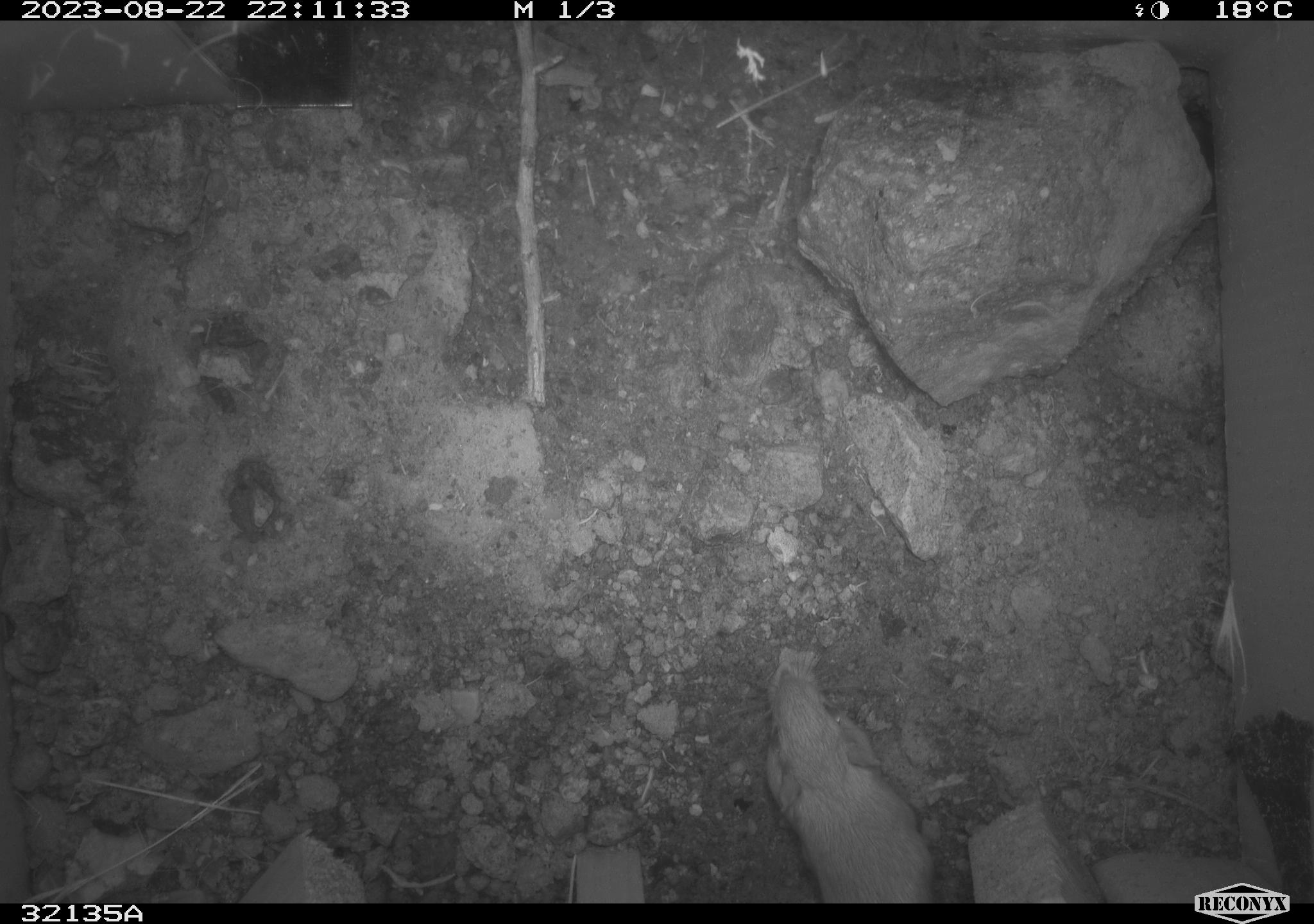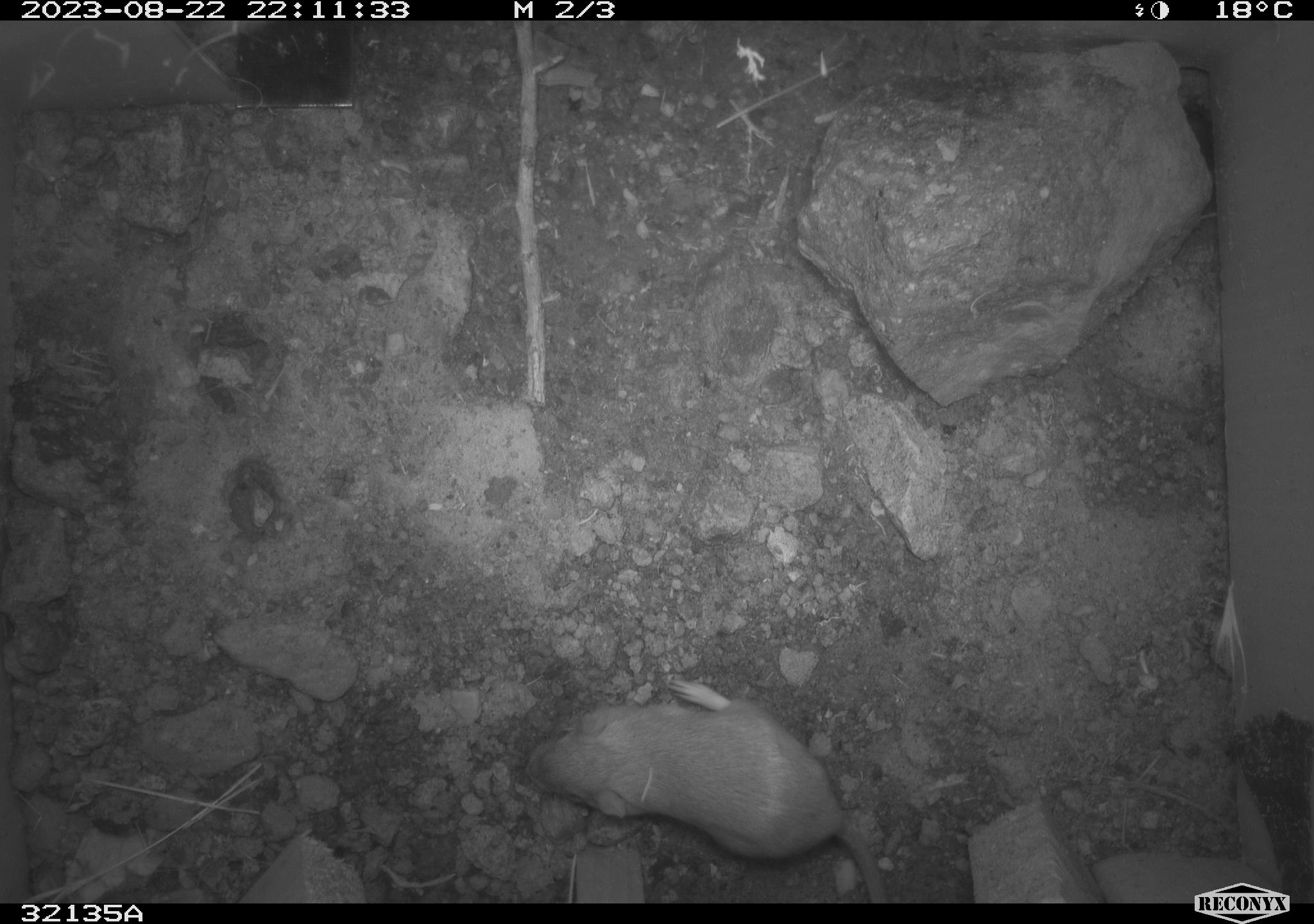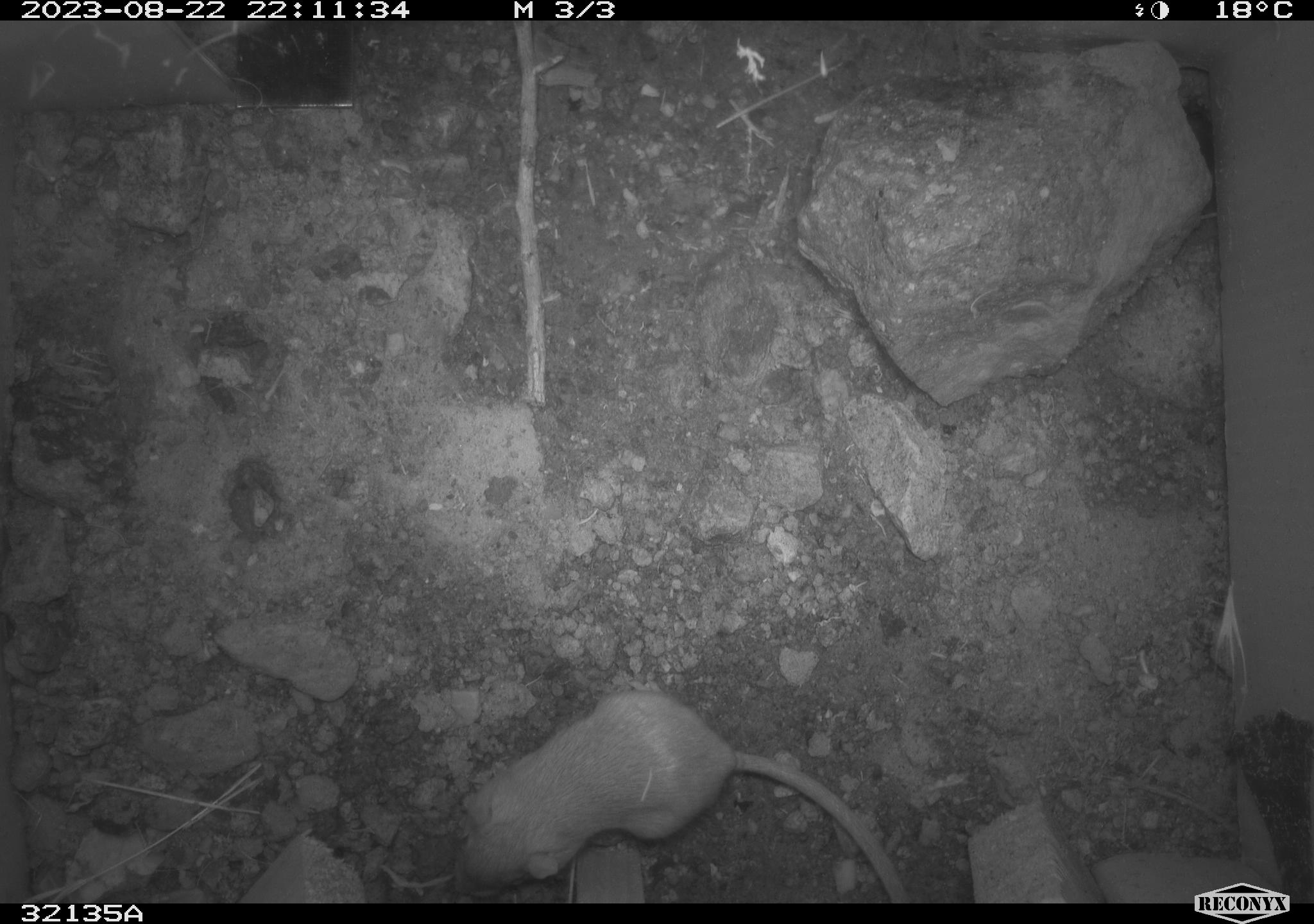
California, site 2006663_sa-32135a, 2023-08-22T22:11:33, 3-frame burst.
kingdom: Animalia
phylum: Chordata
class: Mammalia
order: Rodentia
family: Heteromyidae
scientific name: Heteromyidae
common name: kangaroo rats and pocket mice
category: heteromyidae family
Heteromyidae family (kangaroo rats and pocket mice) (Heteromyidae).